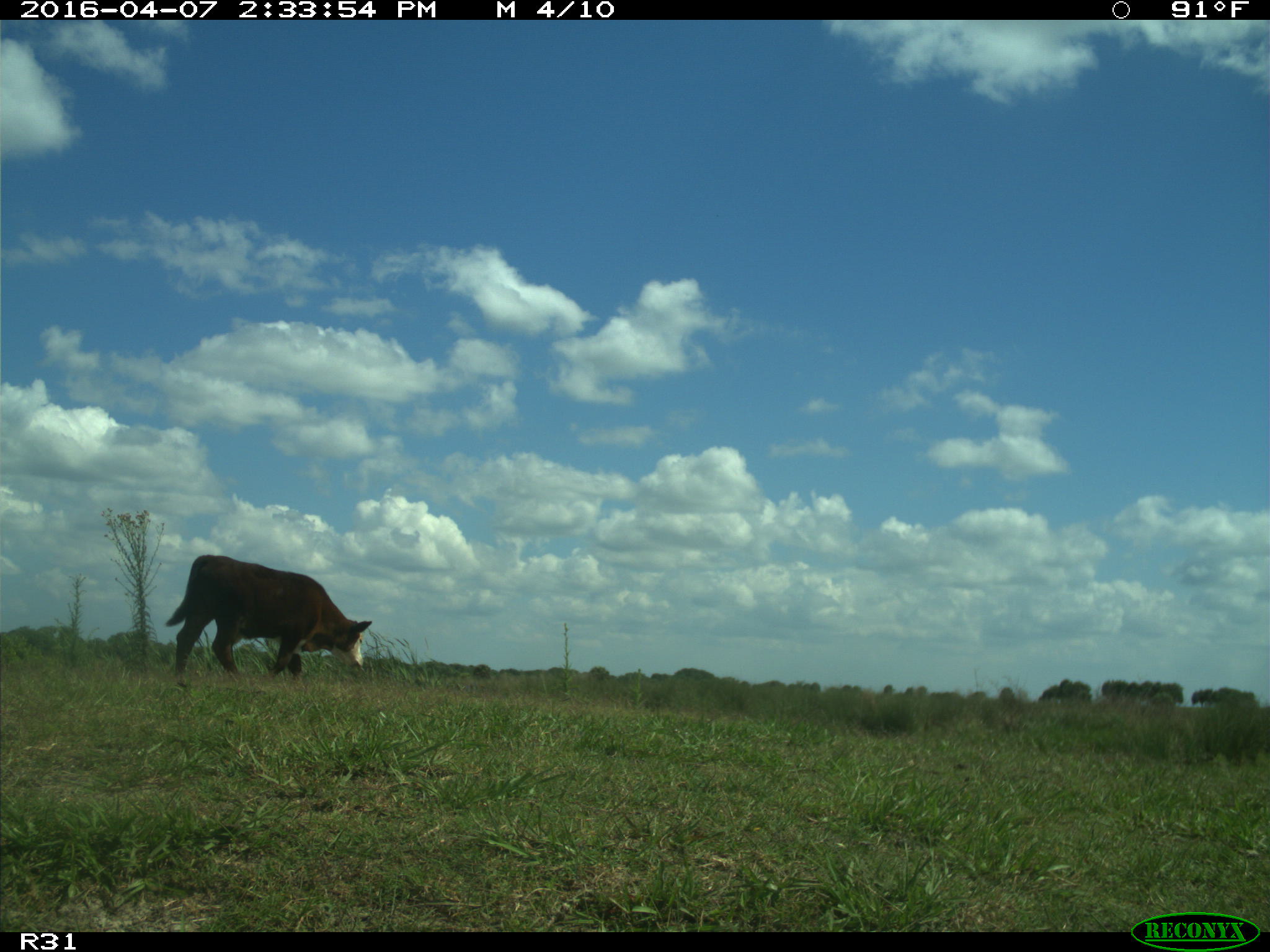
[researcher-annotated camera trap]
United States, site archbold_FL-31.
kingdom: Animalia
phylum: Chordata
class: Mammalia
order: Artiodactyla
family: Bovidae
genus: Bos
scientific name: Bos taurus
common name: domestic cow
Bos taurus (domestic cow).